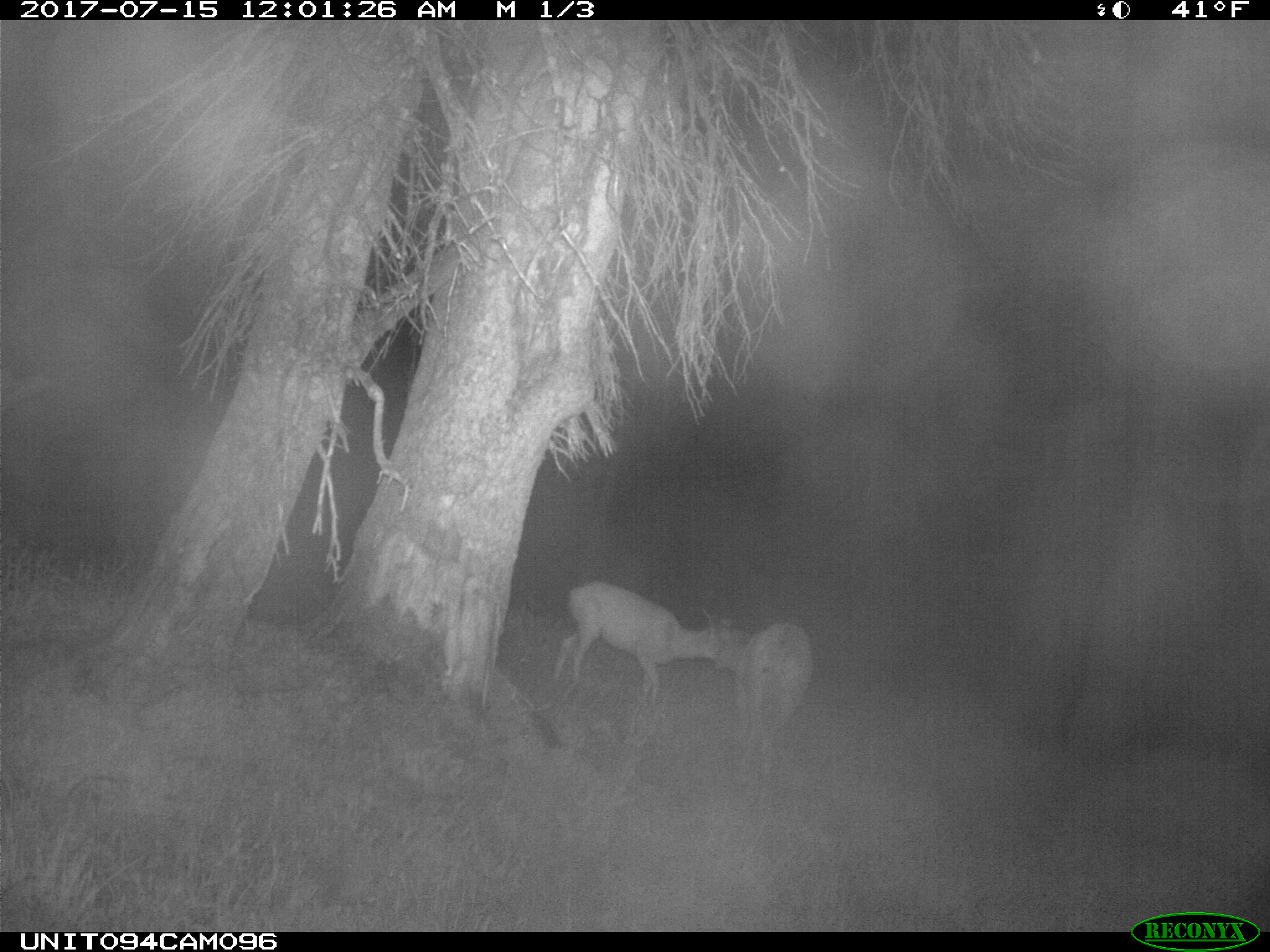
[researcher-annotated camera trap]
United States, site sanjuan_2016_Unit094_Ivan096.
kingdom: Animalia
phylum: Chordata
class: Mammalia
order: Artiodactyla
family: Cervidae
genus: Odocoileus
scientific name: Odocoileus hemionus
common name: mule deer